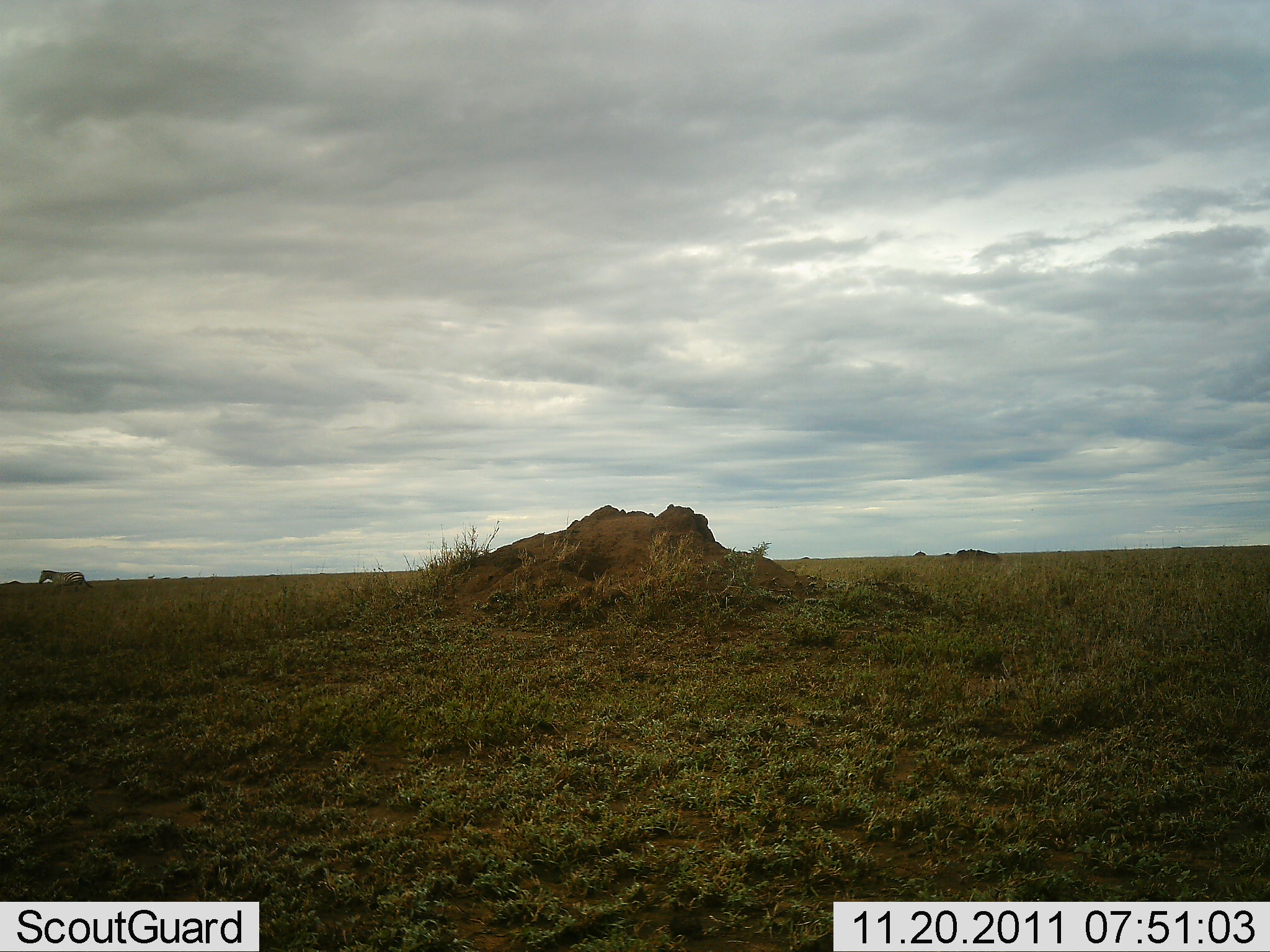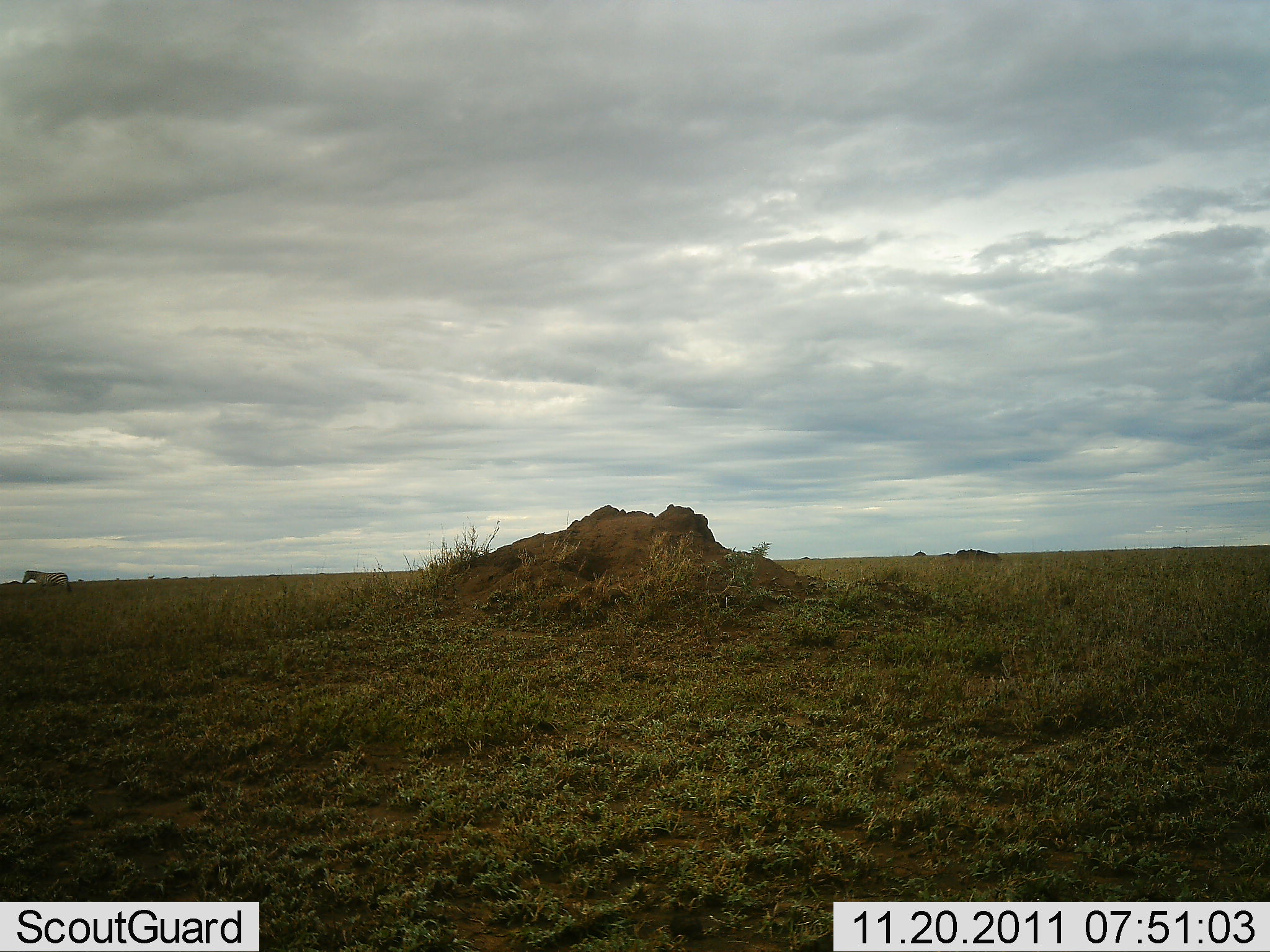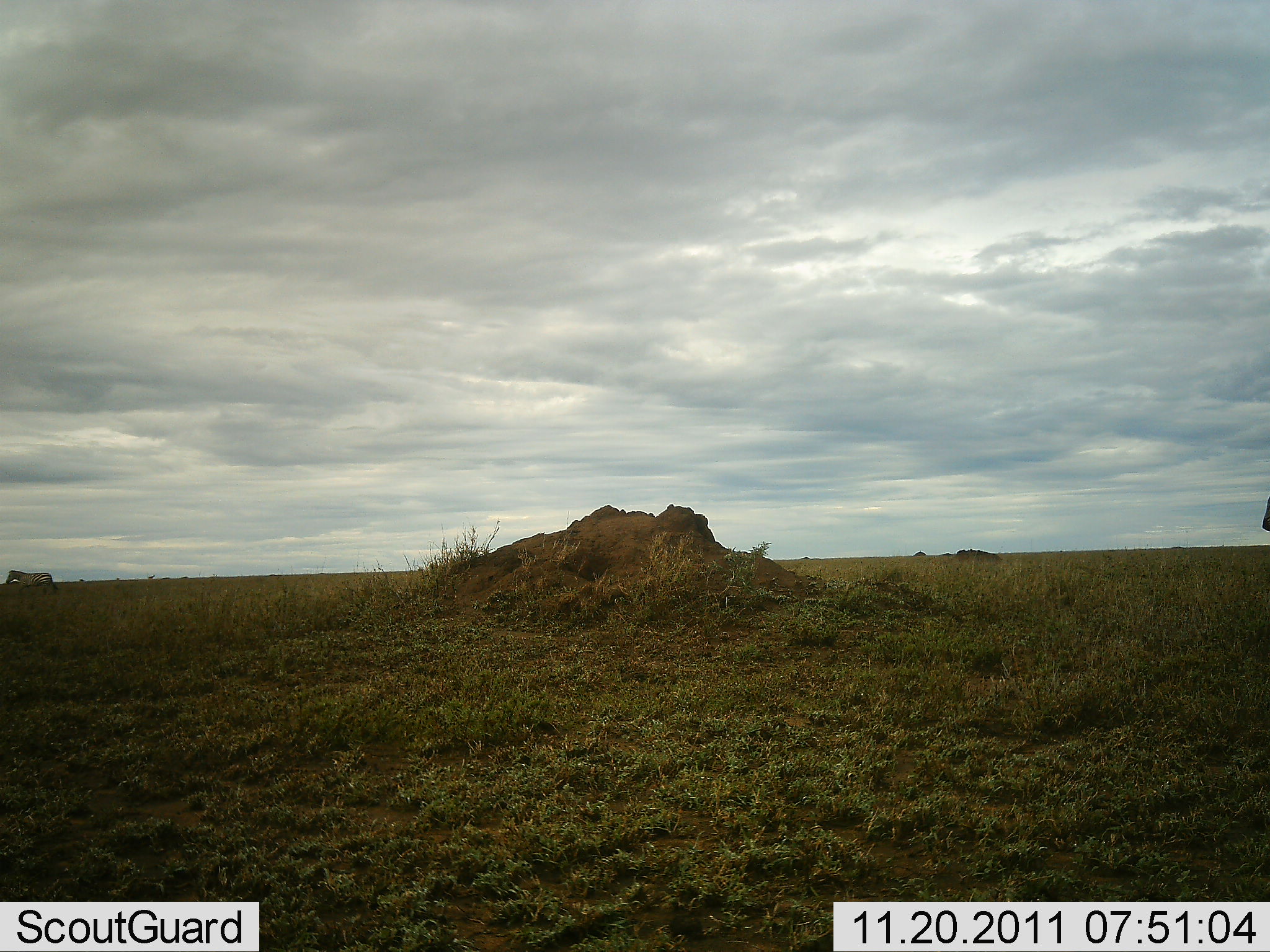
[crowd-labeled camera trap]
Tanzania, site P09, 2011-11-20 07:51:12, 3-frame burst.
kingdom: Animalia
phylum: Chordata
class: Mammalia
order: Perissodactyla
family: Equidae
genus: Equus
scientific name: Equus quagga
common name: plains zebra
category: zebra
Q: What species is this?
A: Zebra (plains zebra) (Equus quagga).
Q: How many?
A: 1.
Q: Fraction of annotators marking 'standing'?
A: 10%.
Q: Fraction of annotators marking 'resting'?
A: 0%.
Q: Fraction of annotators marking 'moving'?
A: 100%.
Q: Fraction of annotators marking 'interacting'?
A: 0%.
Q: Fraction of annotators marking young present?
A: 0%.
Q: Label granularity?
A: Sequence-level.